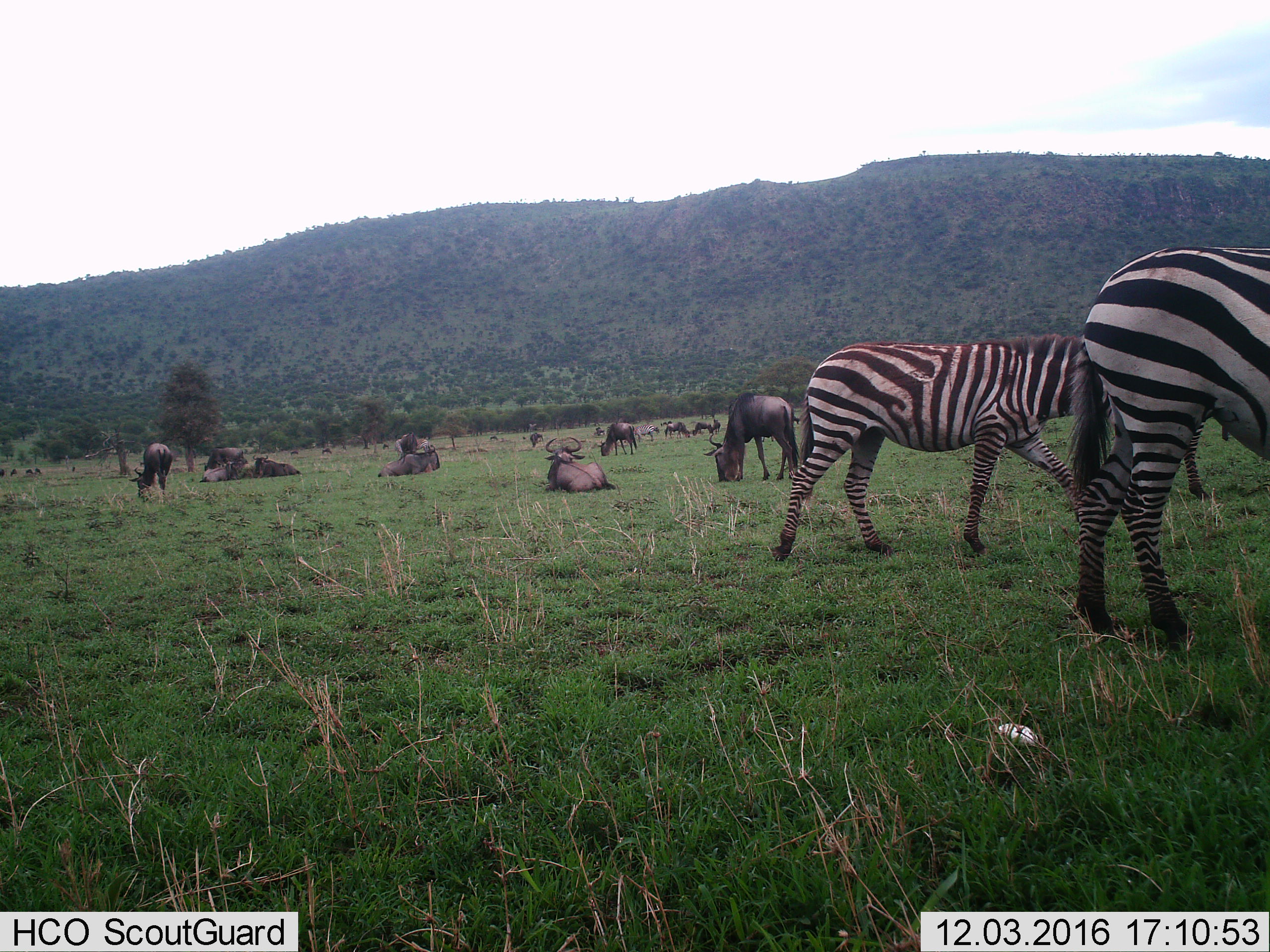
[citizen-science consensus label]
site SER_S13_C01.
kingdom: Animalia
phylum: Chordata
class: Mammalia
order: Artiodactyla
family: Bovidae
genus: Connochaetes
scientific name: Connochaetes taurinus taurinus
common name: blue wildebeest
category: wildebeestblue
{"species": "wildebeestblue (blue wildebeest) (Connochaetes taurinus taurinus)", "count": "11-50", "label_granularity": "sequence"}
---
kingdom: Animalia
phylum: Chordata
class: Mammalia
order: Perissodactyla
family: Equidae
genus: Equus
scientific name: Equus quagga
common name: plains zebra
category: zebraplains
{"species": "zebraplains (plains zebra) (Equus quagga)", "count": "3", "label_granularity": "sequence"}